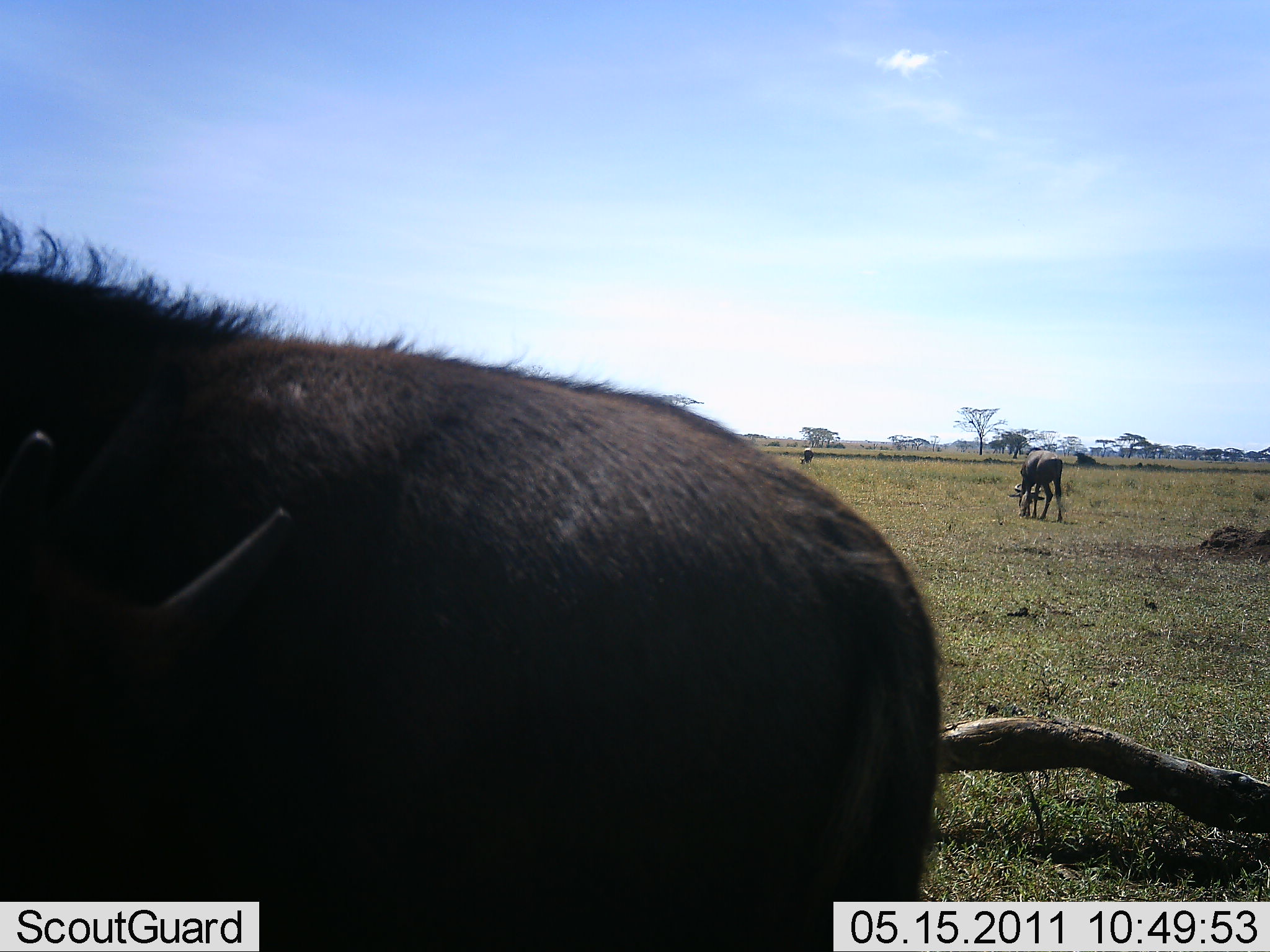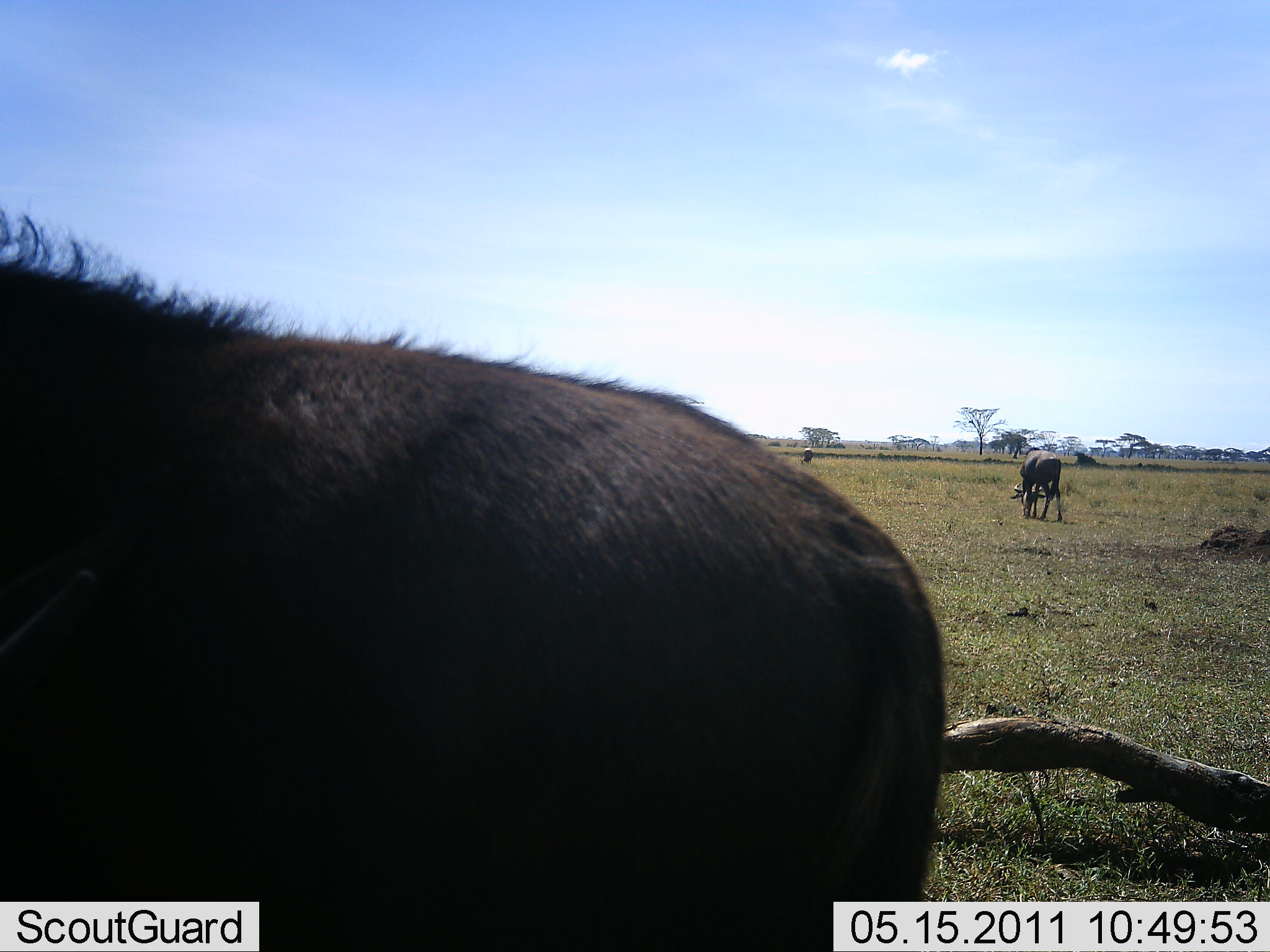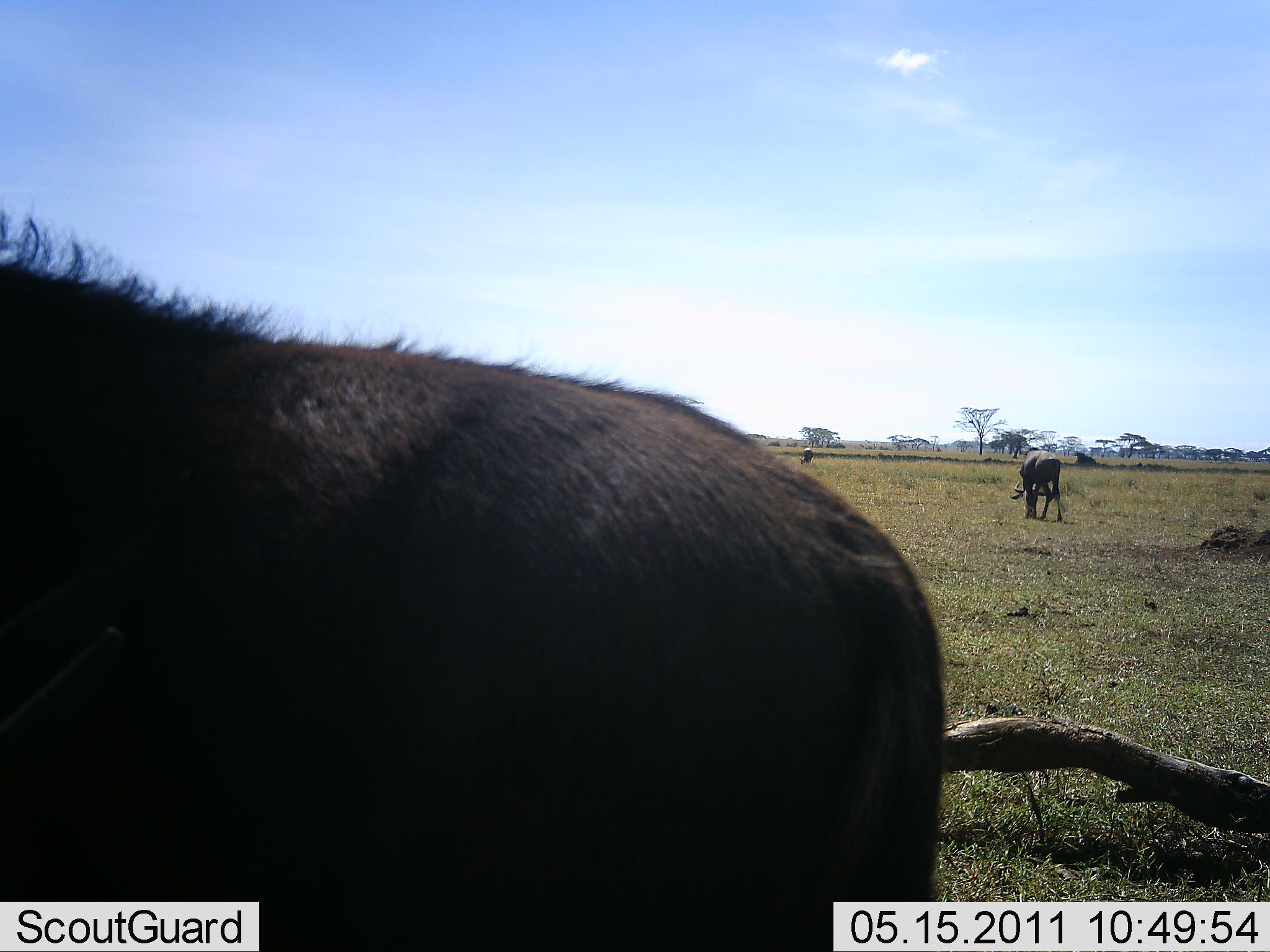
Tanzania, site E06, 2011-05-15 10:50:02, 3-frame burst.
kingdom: Animalia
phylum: Chordata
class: Mammalia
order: Artiodactyla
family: Bovidae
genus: Connochaetes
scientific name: Connochaetes taurinus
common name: blue wildebeest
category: wildebeest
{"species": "wildebeest (blue wildebeest) (Connochaetes taurinus)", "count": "2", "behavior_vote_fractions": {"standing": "67%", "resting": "7%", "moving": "0%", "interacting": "0%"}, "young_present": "0%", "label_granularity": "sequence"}